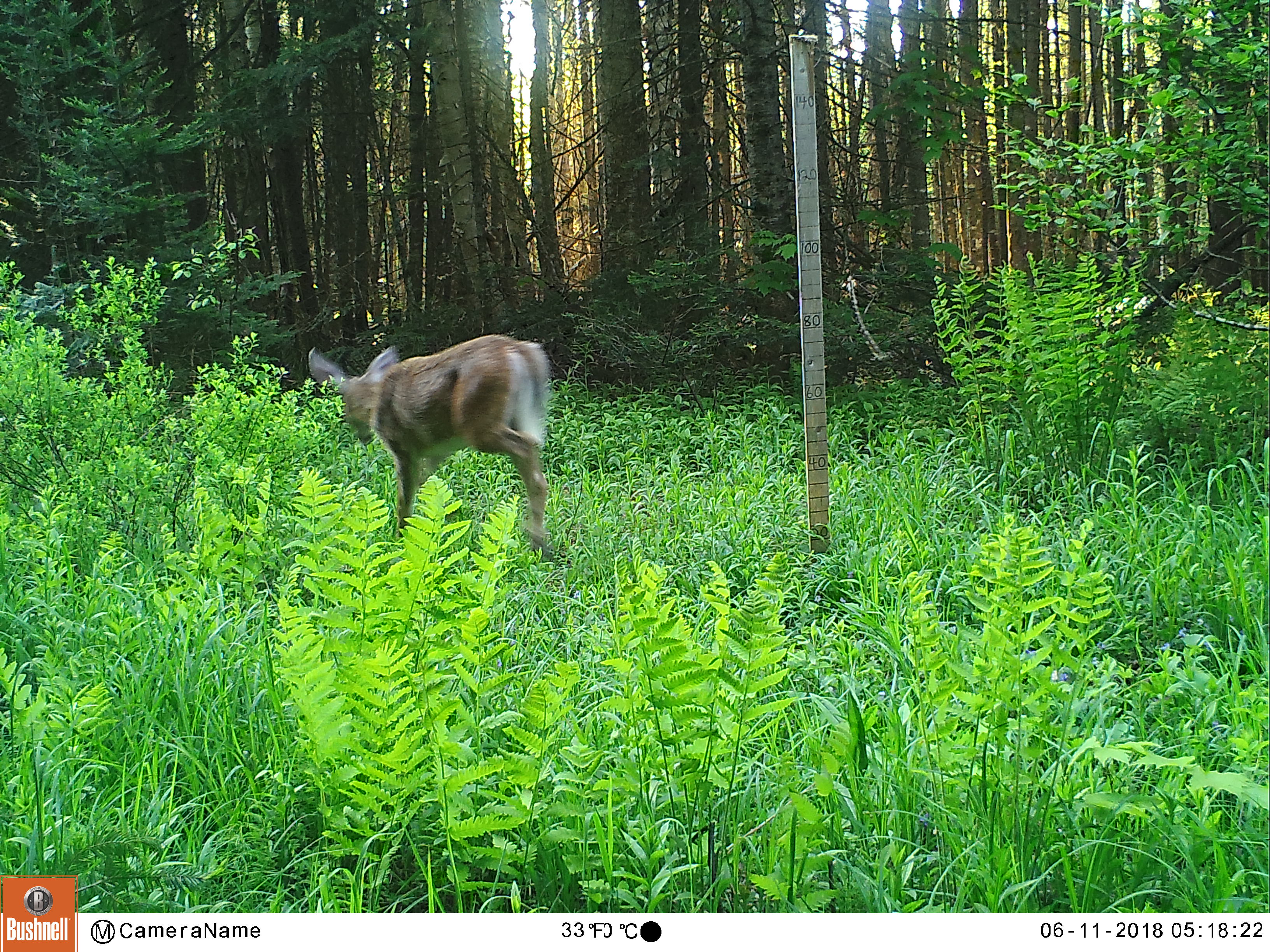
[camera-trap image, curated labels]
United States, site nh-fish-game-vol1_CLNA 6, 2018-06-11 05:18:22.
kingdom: Animalia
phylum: Chordata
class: Mammalia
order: Artiodactyla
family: Cervidae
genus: Odocoileus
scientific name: Odocoileus virginianus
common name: white-tailed deer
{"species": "white-tailed deer (Odocoileus virginianus)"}